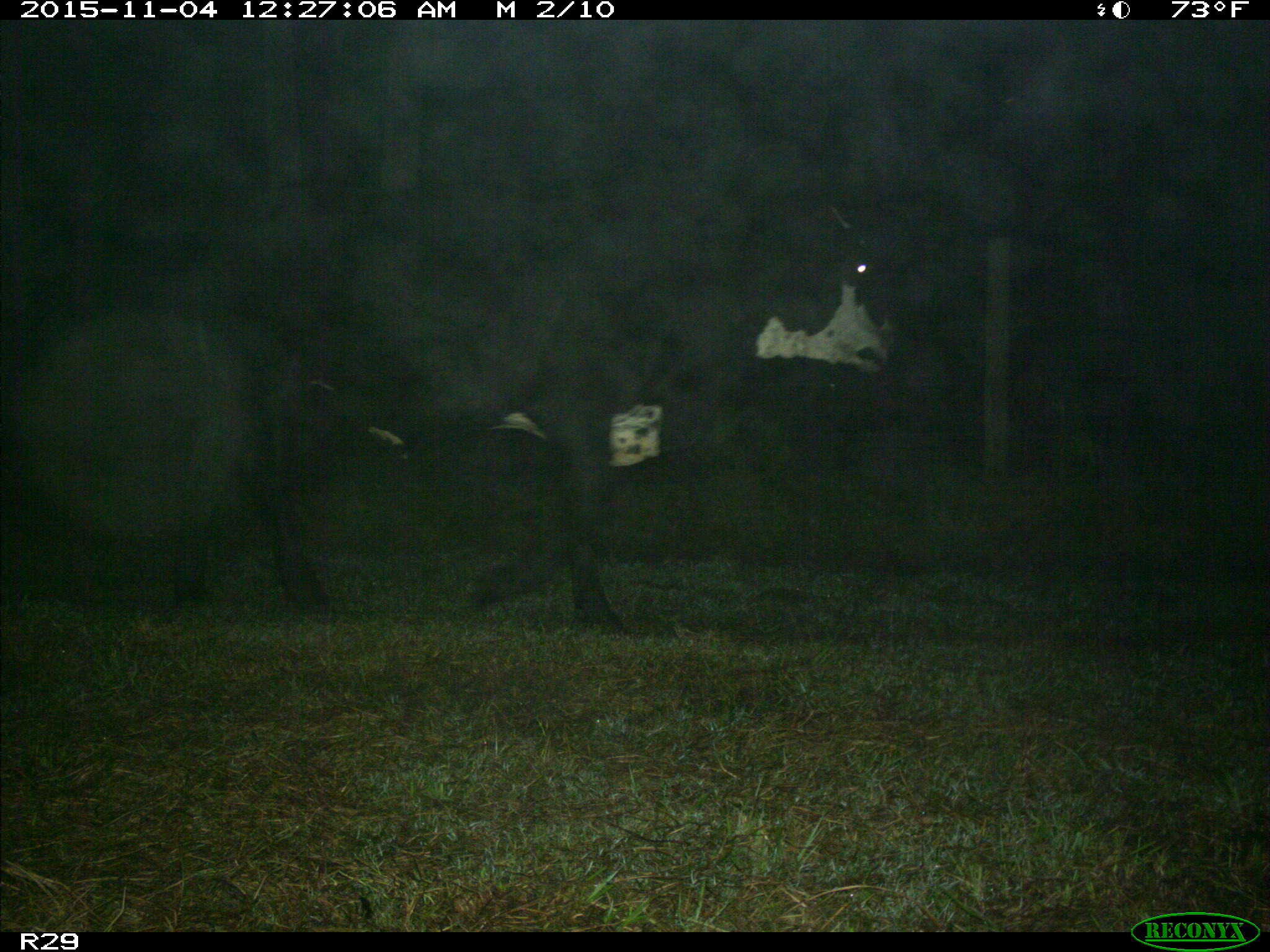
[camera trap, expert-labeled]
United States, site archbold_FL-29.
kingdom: Animalia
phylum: Chordata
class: Mammalia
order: Artiodactyla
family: Bovidae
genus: Bos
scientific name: Bos taurus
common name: domestic cow